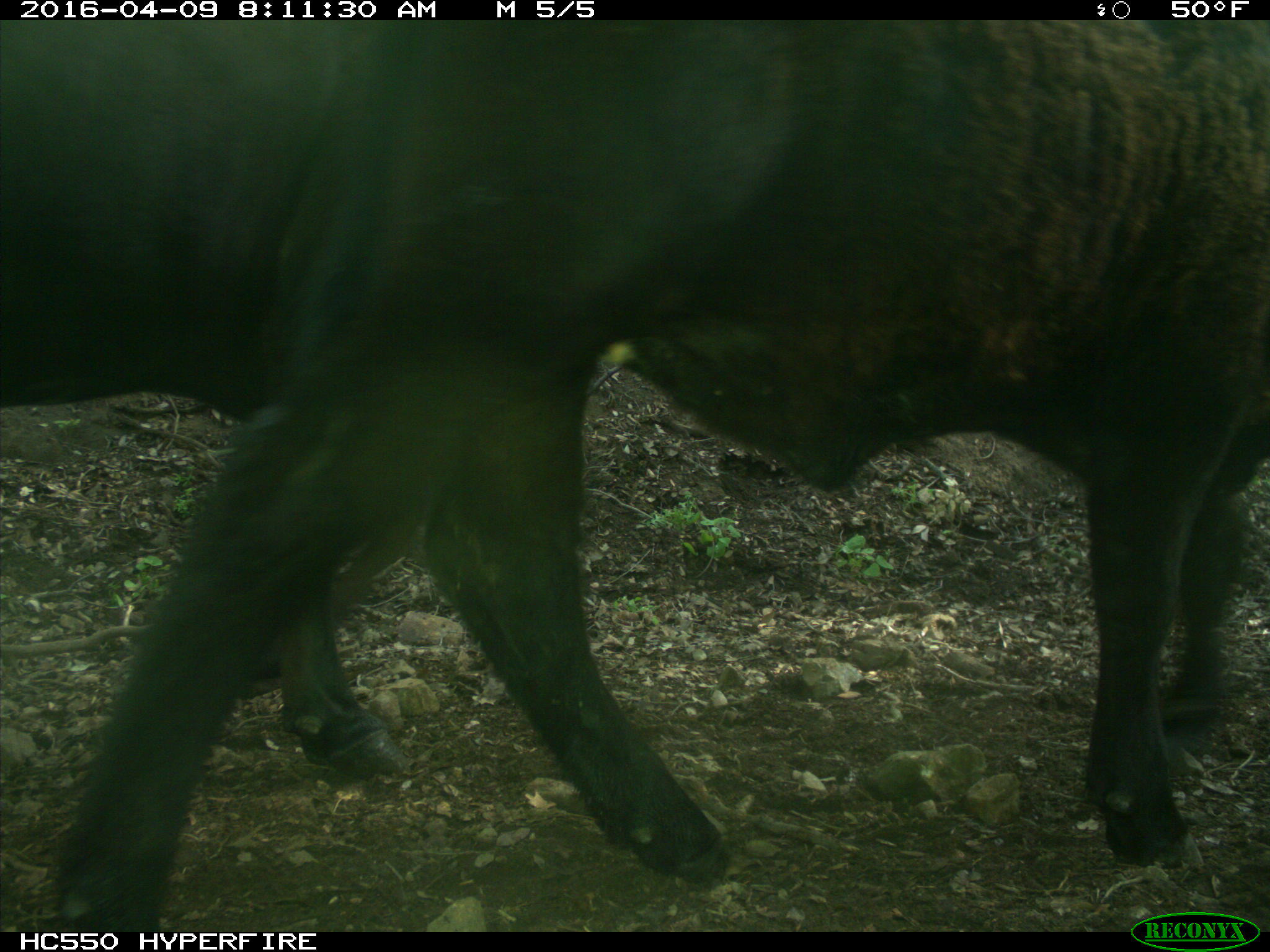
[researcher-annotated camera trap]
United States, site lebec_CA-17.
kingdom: Animalia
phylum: Chordata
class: Mammalia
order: Artiodactyla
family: Bovidae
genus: Bos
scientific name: Bos taurus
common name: domestic cow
Bos taurus (domestic cow).